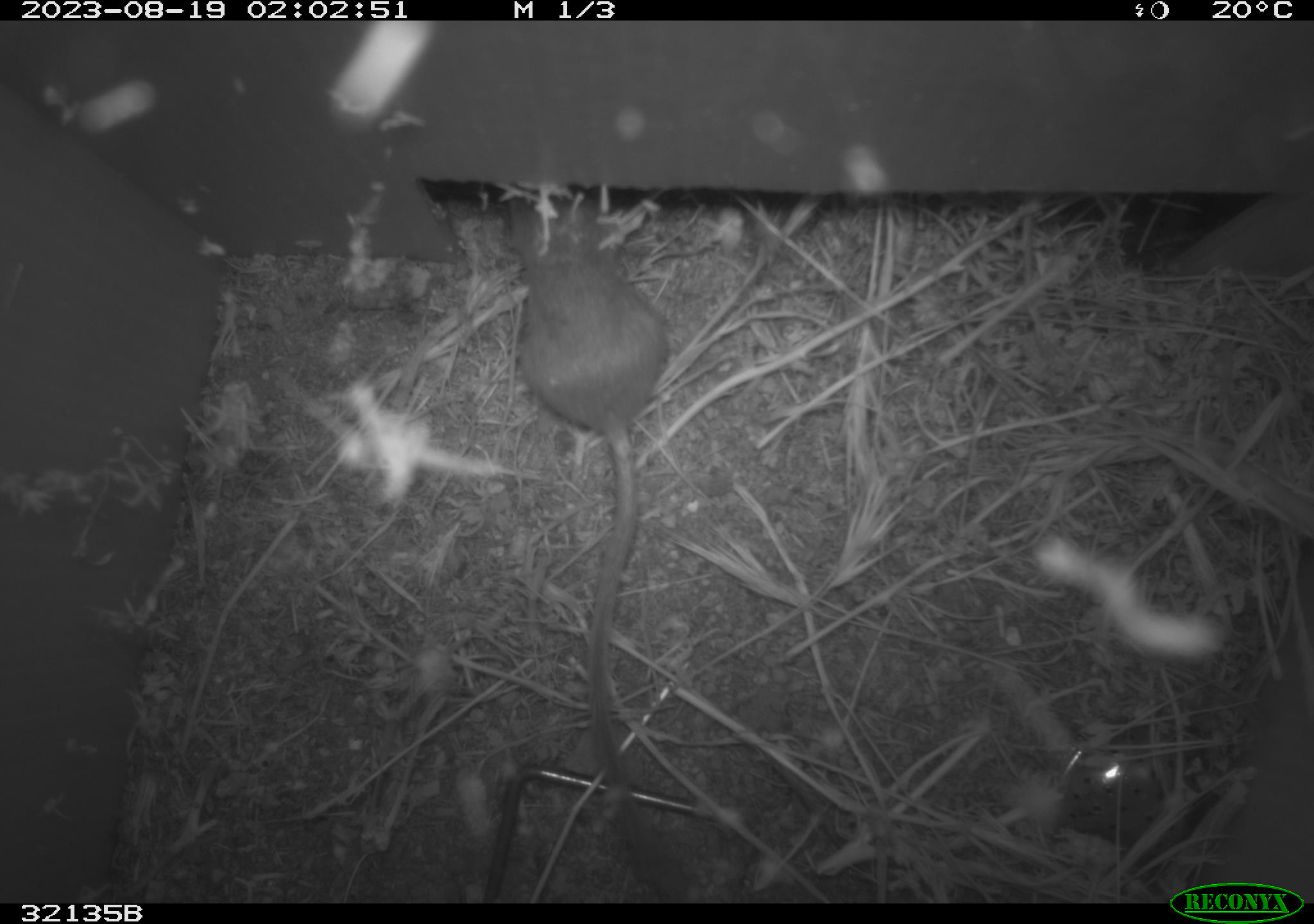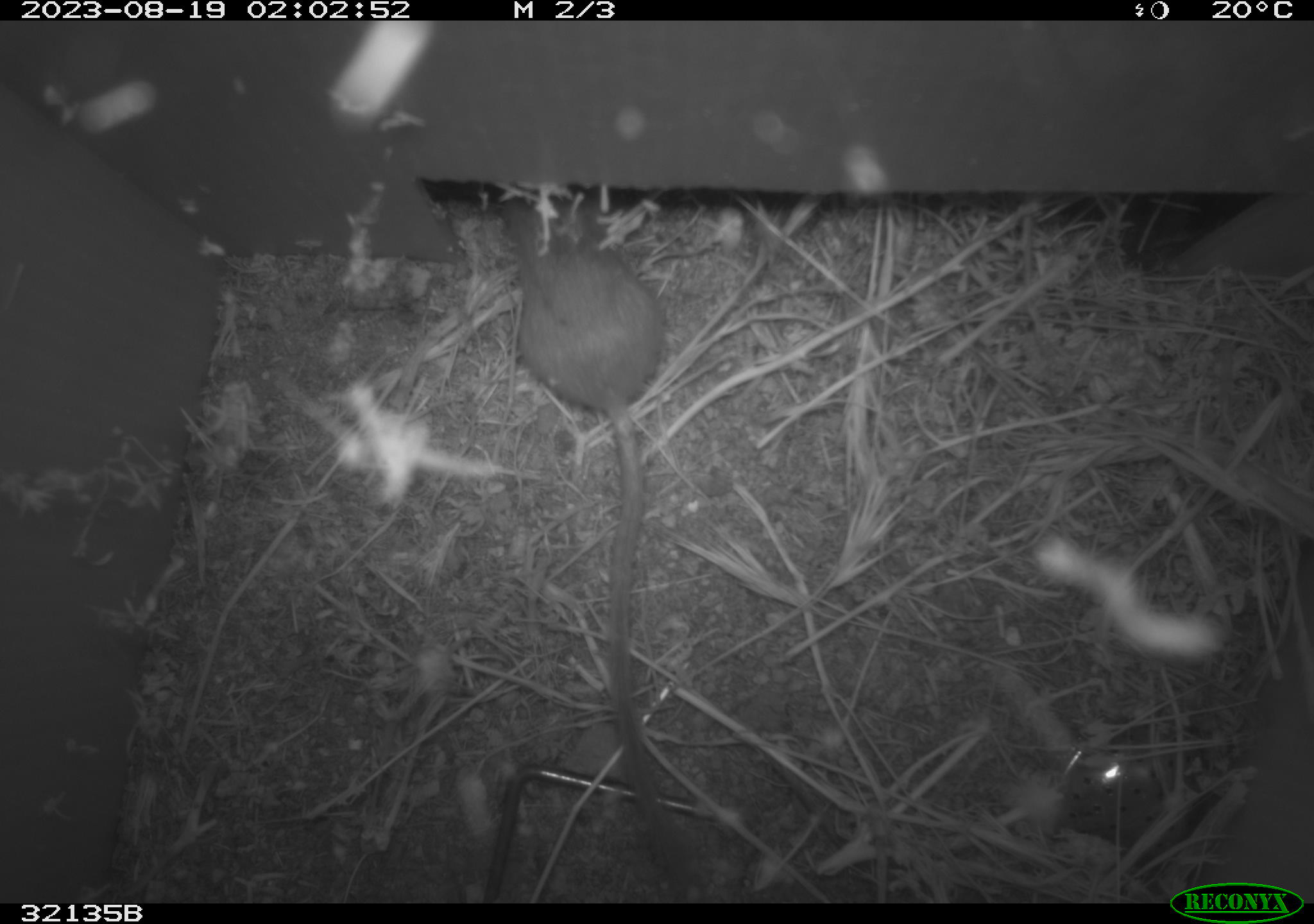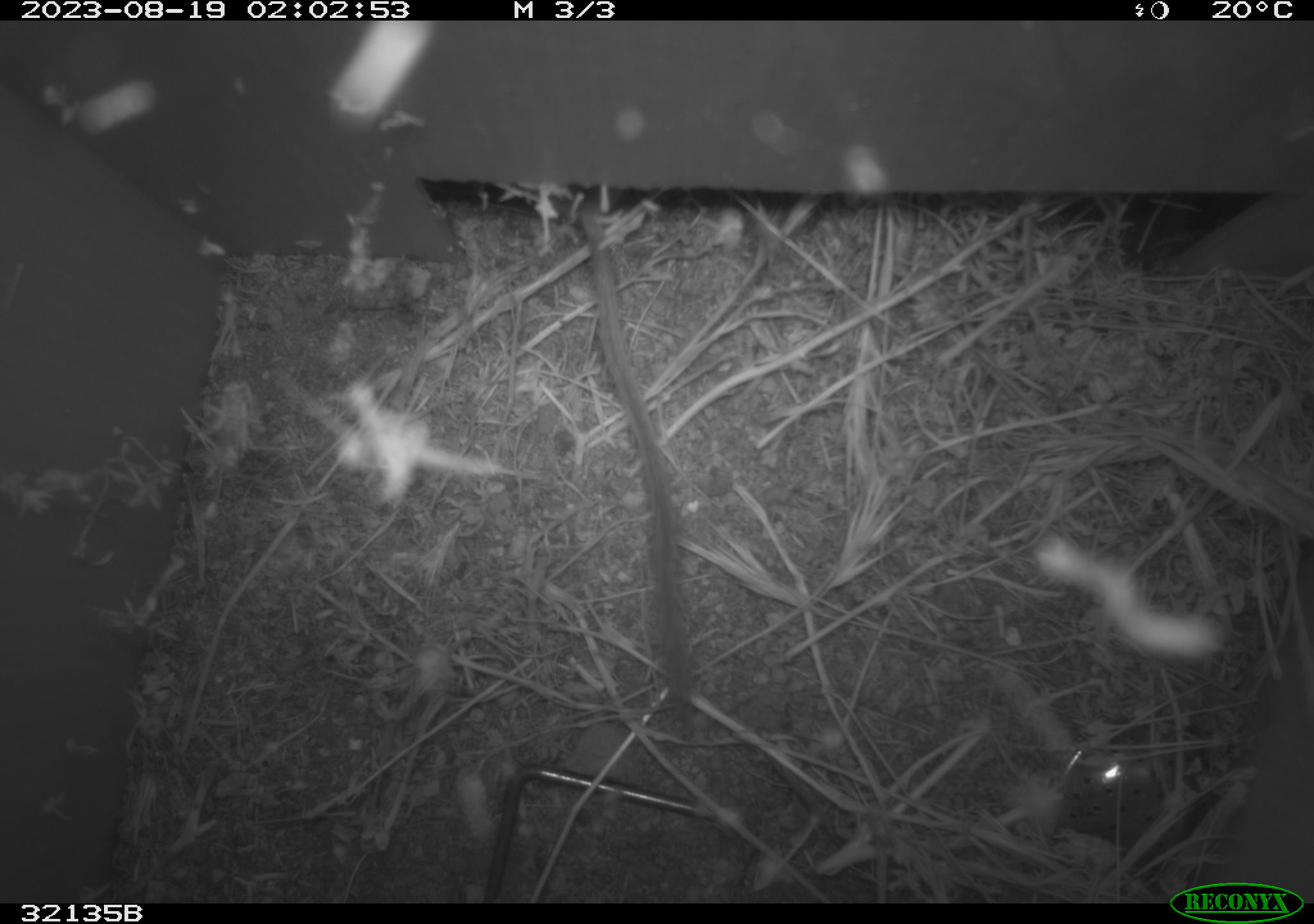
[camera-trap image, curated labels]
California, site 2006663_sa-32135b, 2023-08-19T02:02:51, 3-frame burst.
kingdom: Animalia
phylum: Chordata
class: Mammalia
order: Rodentia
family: Heteromyidae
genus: Dipodomys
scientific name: Dipodomys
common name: kangaroo rats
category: dipodomys species